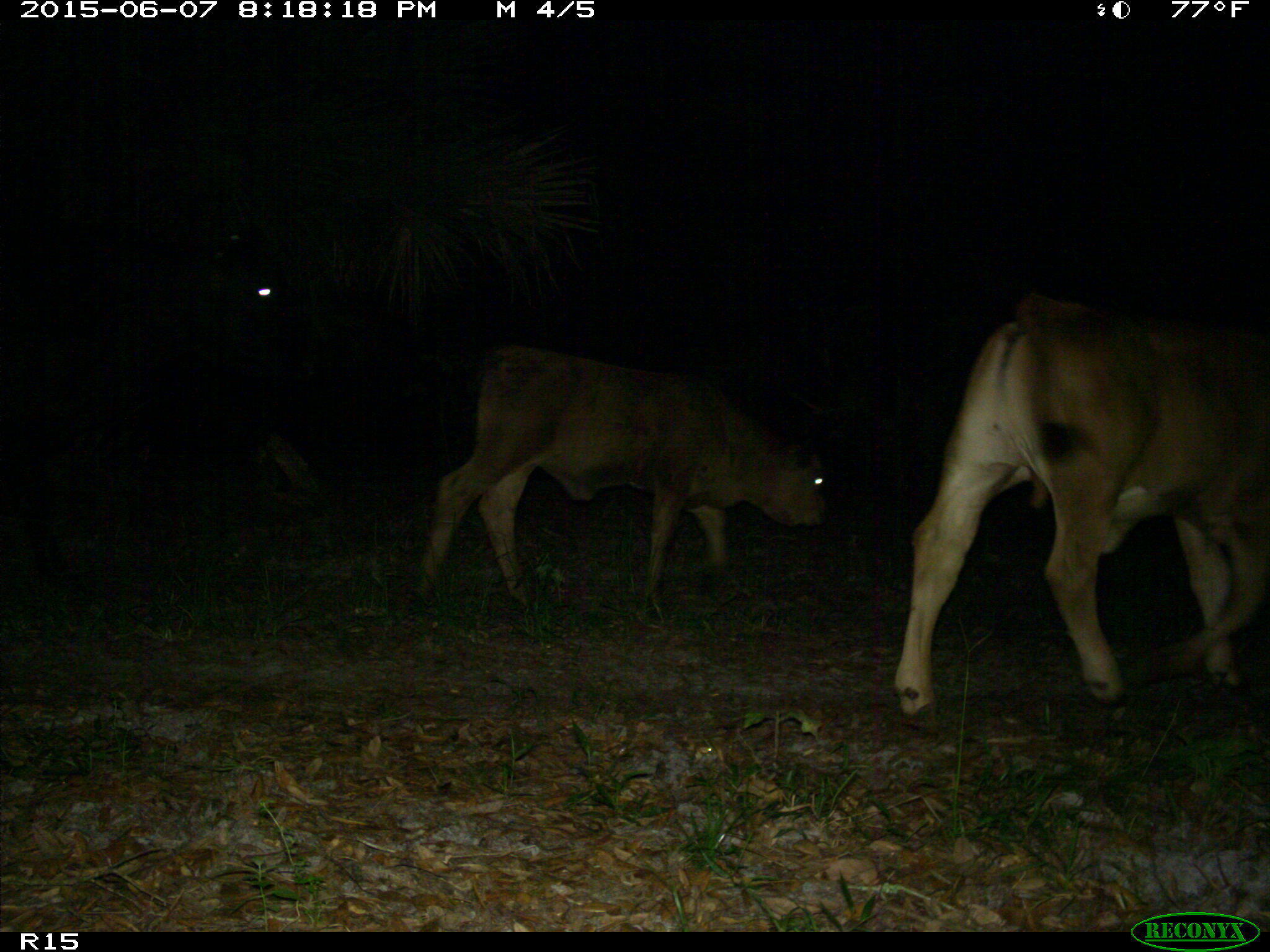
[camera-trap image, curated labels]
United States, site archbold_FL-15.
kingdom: Animalia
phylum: Chordata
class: Mammalia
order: Artiodactyla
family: Bovidae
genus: Bos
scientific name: Bos taurus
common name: domestic cow